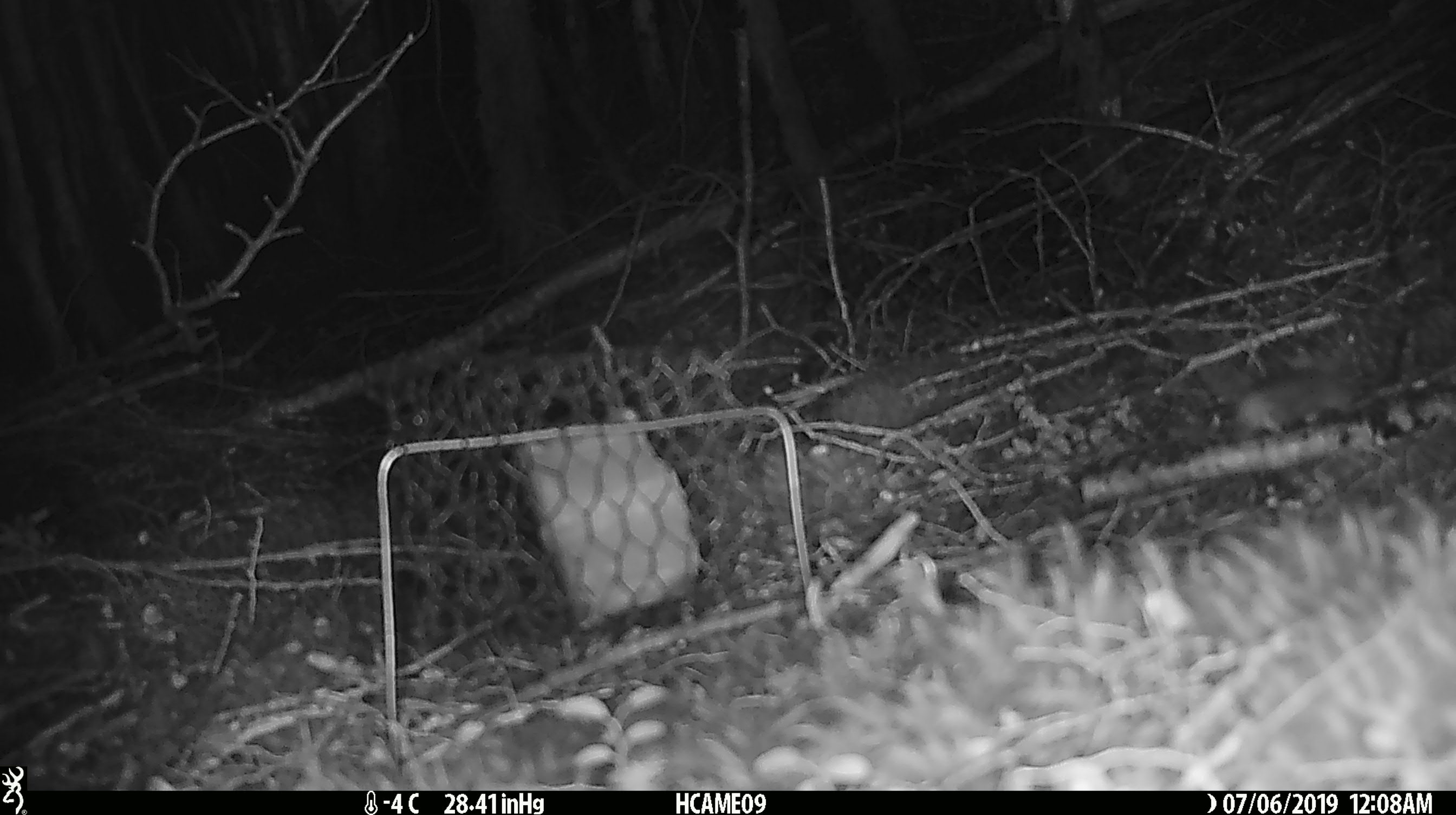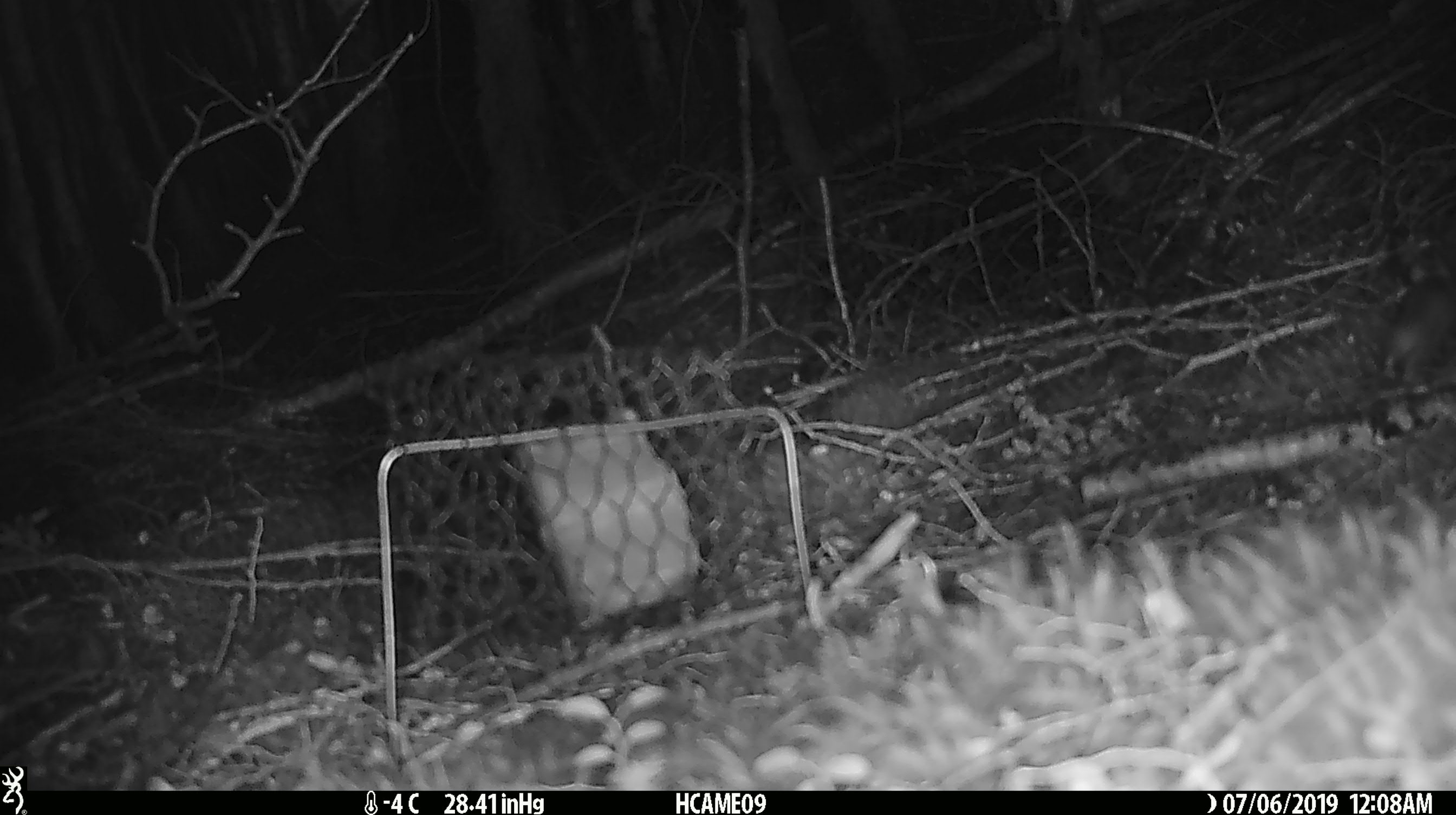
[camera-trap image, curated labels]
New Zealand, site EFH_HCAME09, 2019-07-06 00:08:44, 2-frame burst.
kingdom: Animalia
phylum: Chordata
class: Mammalia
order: Rodentia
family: Muridae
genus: Mus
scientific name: Mus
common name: mouse